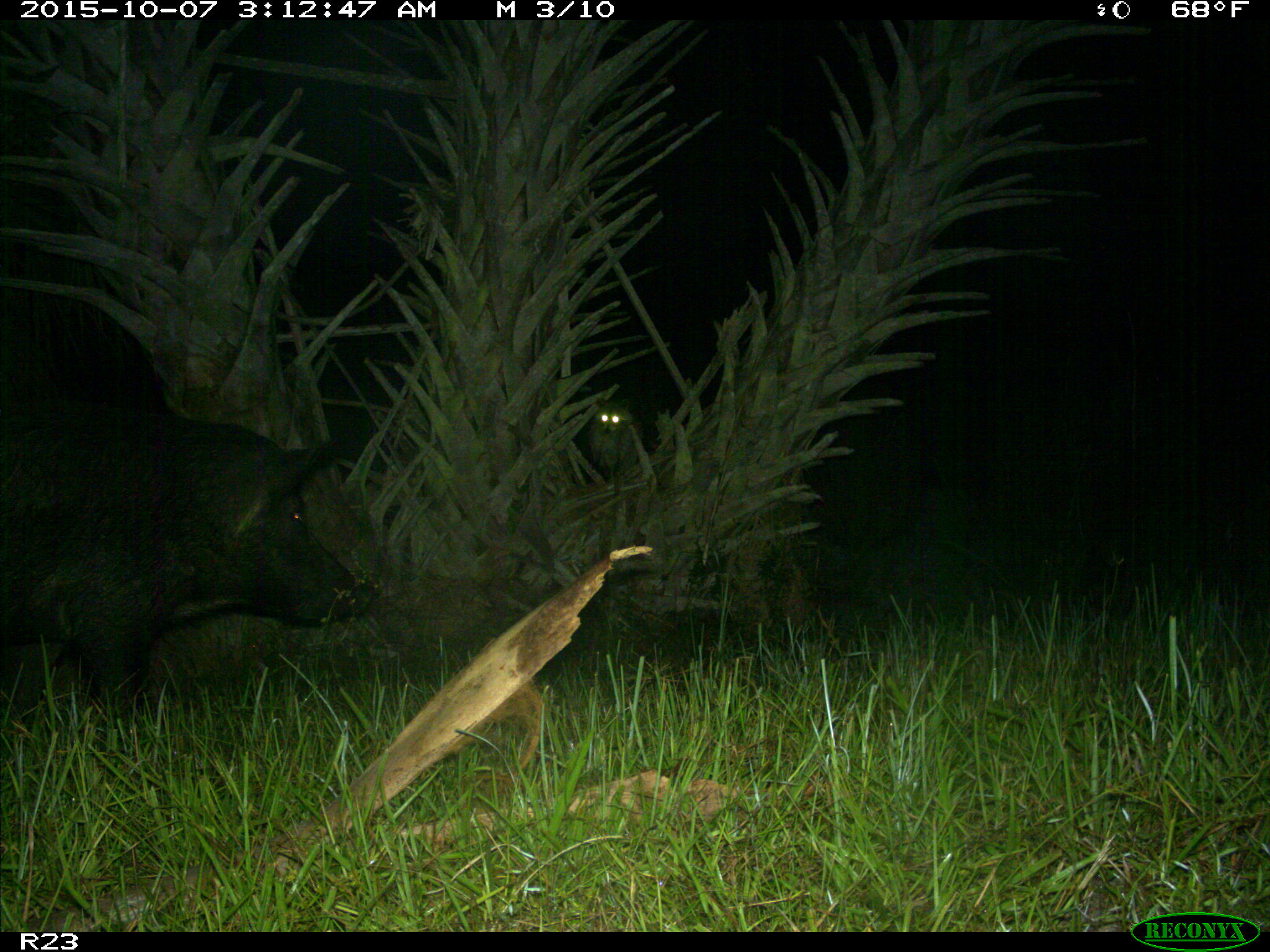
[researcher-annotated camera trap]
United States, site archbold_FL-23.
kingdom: Animalia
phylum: Chordata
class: Mammalia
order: Artiodactyla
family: Suidae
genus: Sus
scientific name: Sus scrofa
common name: wild boar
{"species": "Sus scrofa (wild boar)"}